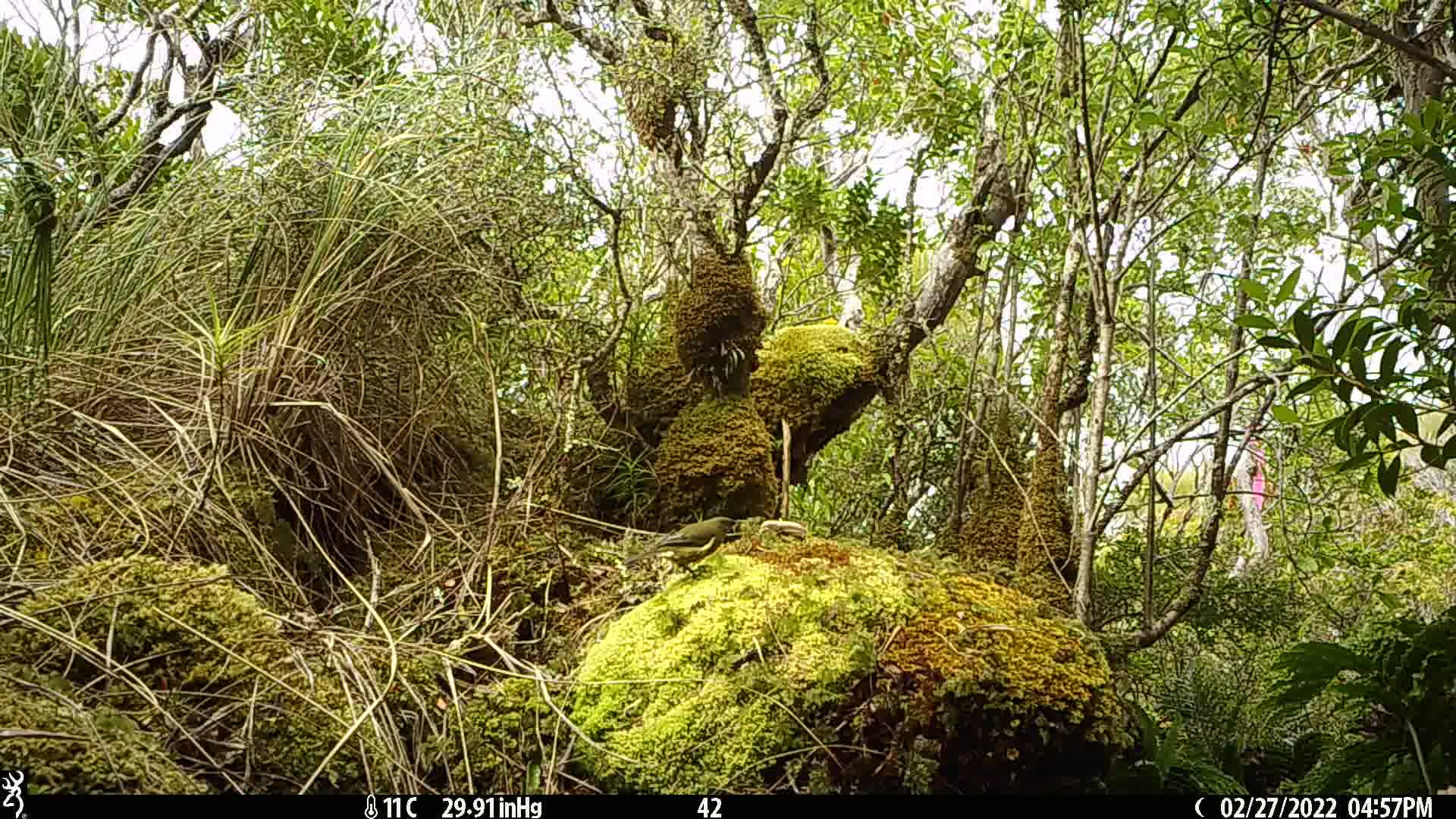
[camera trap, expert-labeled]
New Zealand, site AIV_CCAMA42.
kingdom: Animalia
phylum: Chordata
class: Aves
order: Passeriformes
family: Meliphagidae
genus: Anthornis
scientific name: Anthornis melanura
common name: new zealand bellbird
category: bellbird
Bellbird (new zealand bellbird) (Anthornis melanura).